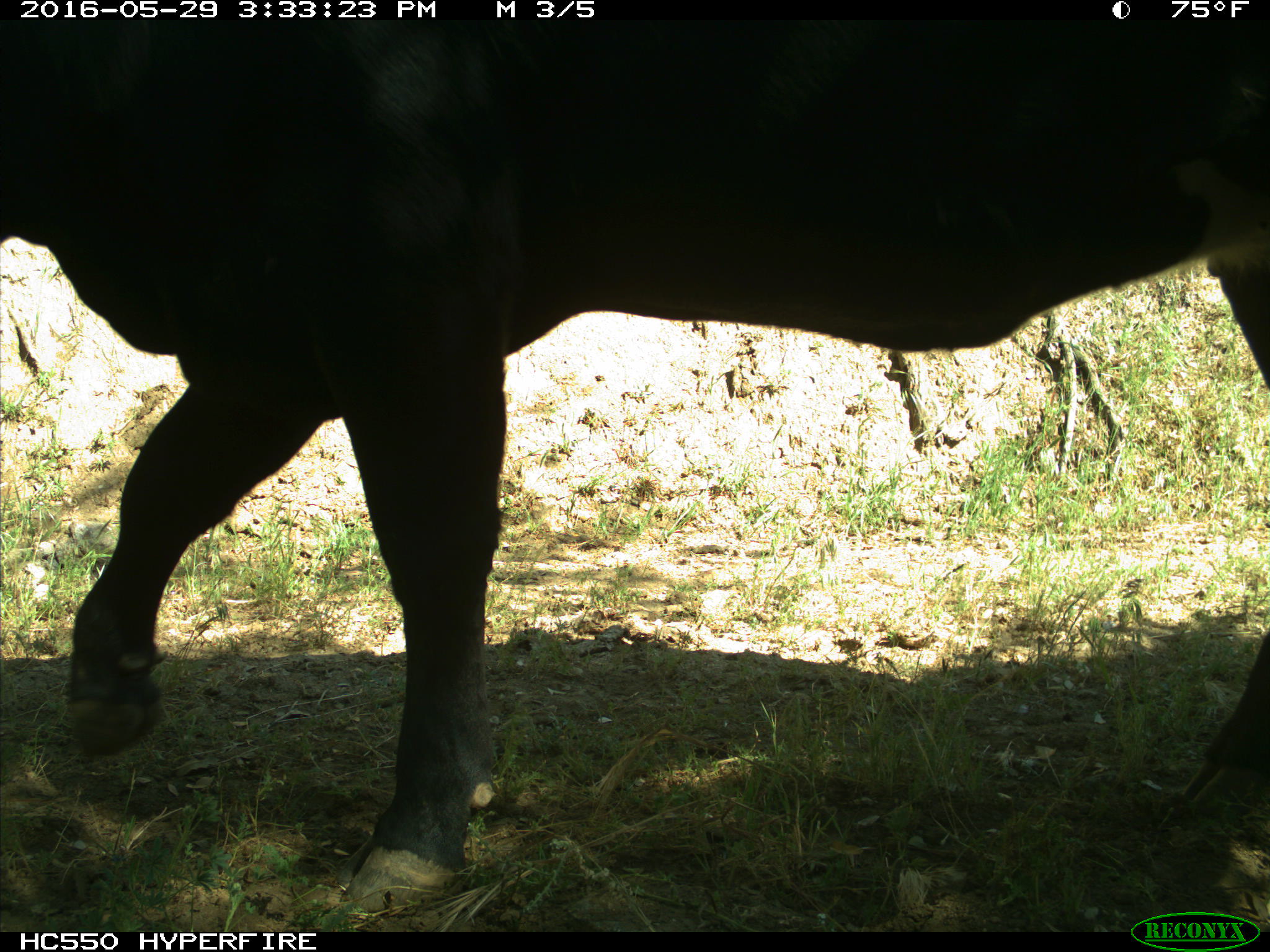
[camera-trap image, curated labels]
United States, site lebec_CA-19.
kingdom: Animalia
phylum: Chordata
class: Mammalia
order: Artiodactyla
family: Bovidae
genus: Bos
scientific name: Bos taurus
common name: domestic cow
Bos taurus (domestic cow).